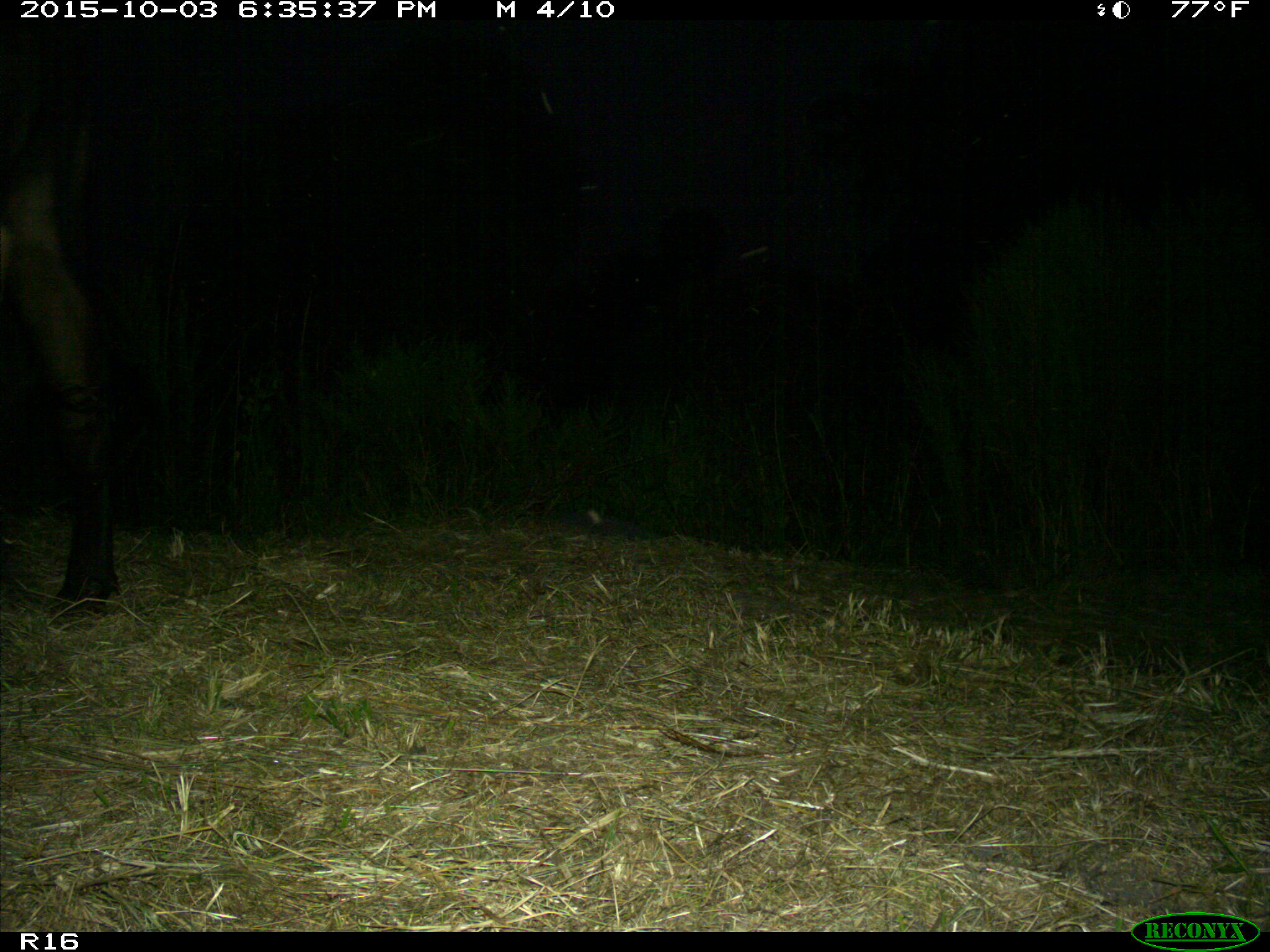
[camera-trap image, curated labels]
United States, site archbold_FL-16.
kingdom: Animalia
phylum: Chordata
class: Mammalia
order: Artiodactyla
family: Bovidae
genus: Bos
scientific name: Bos taurus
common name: domestic cow